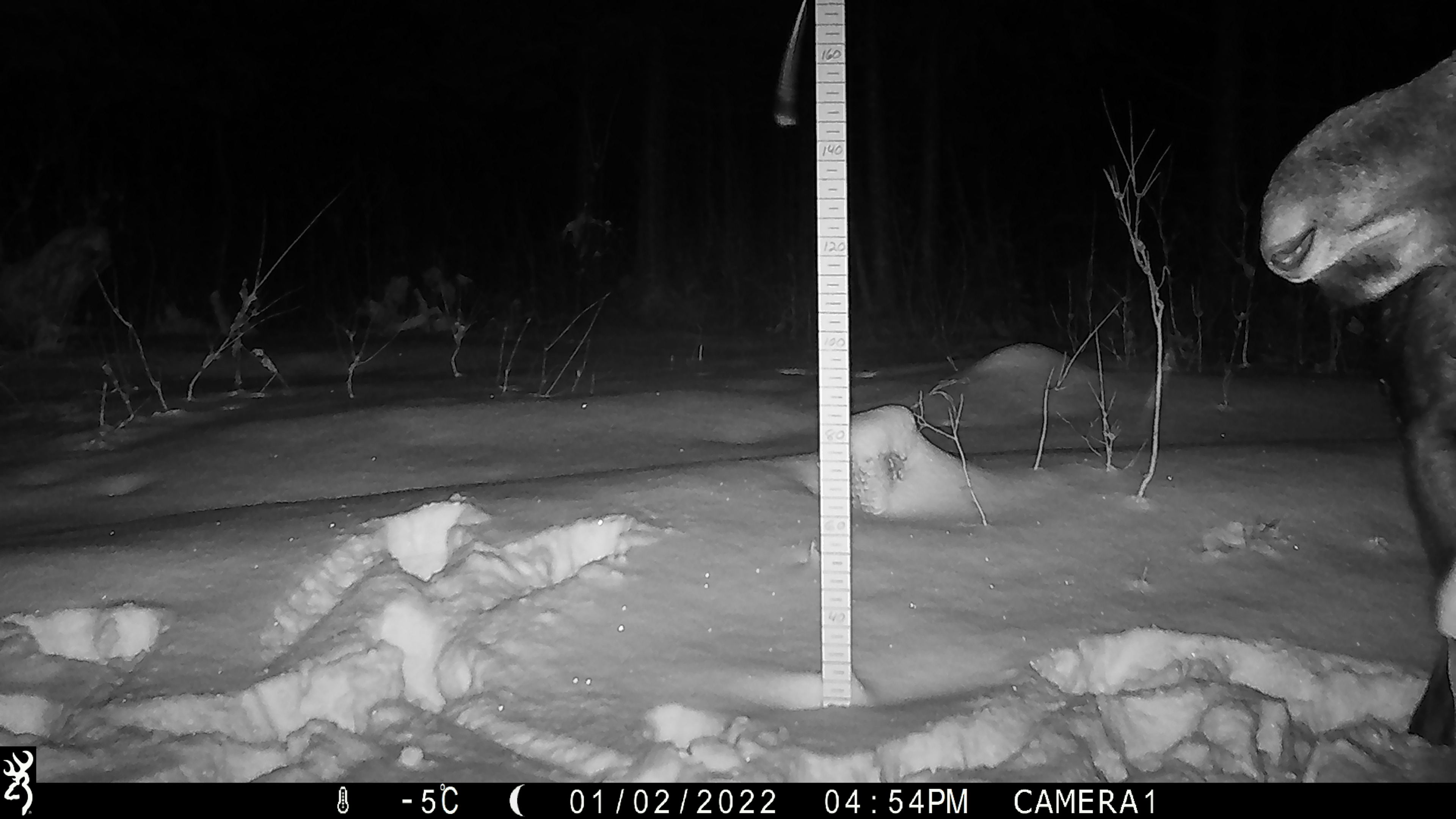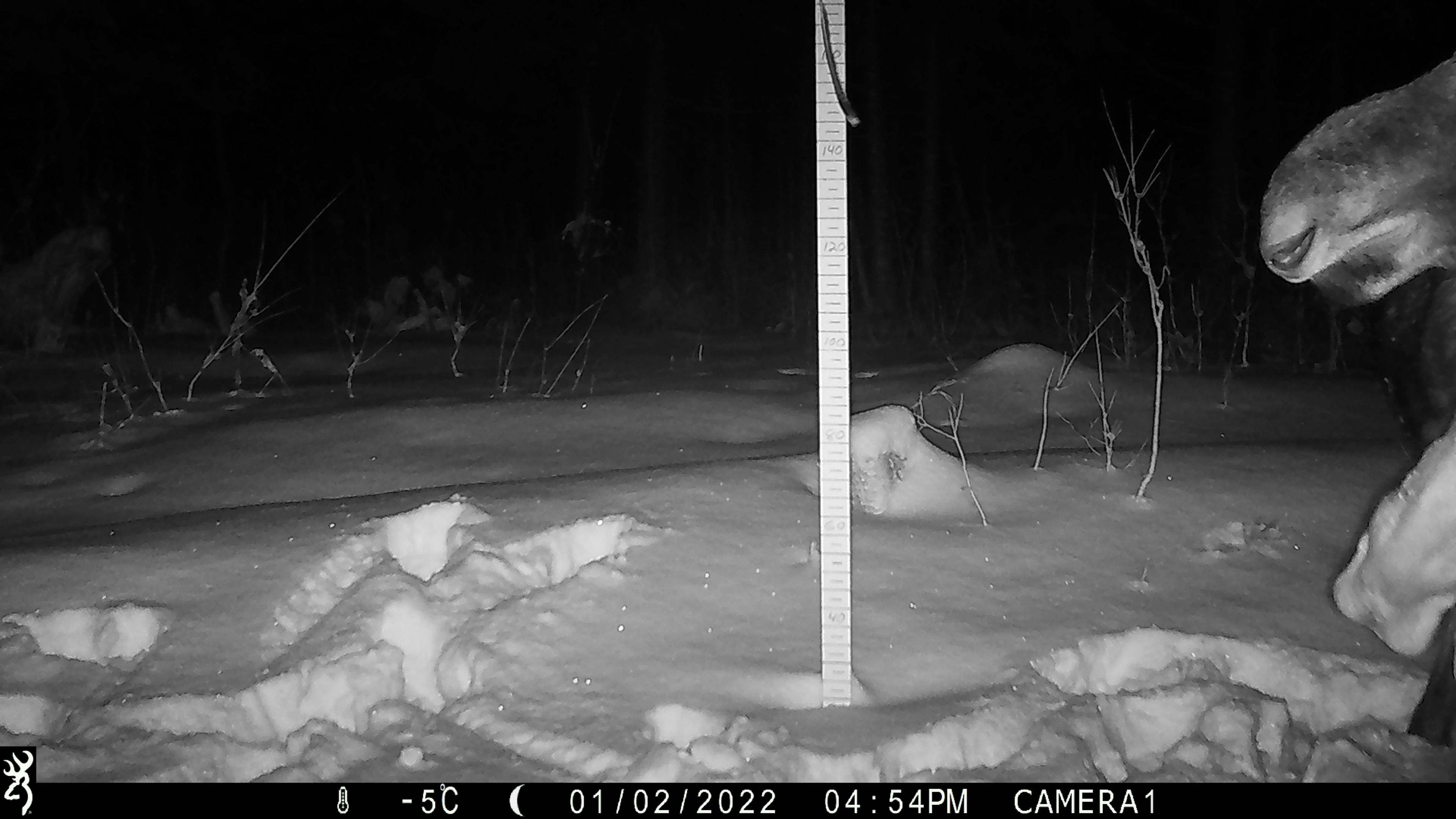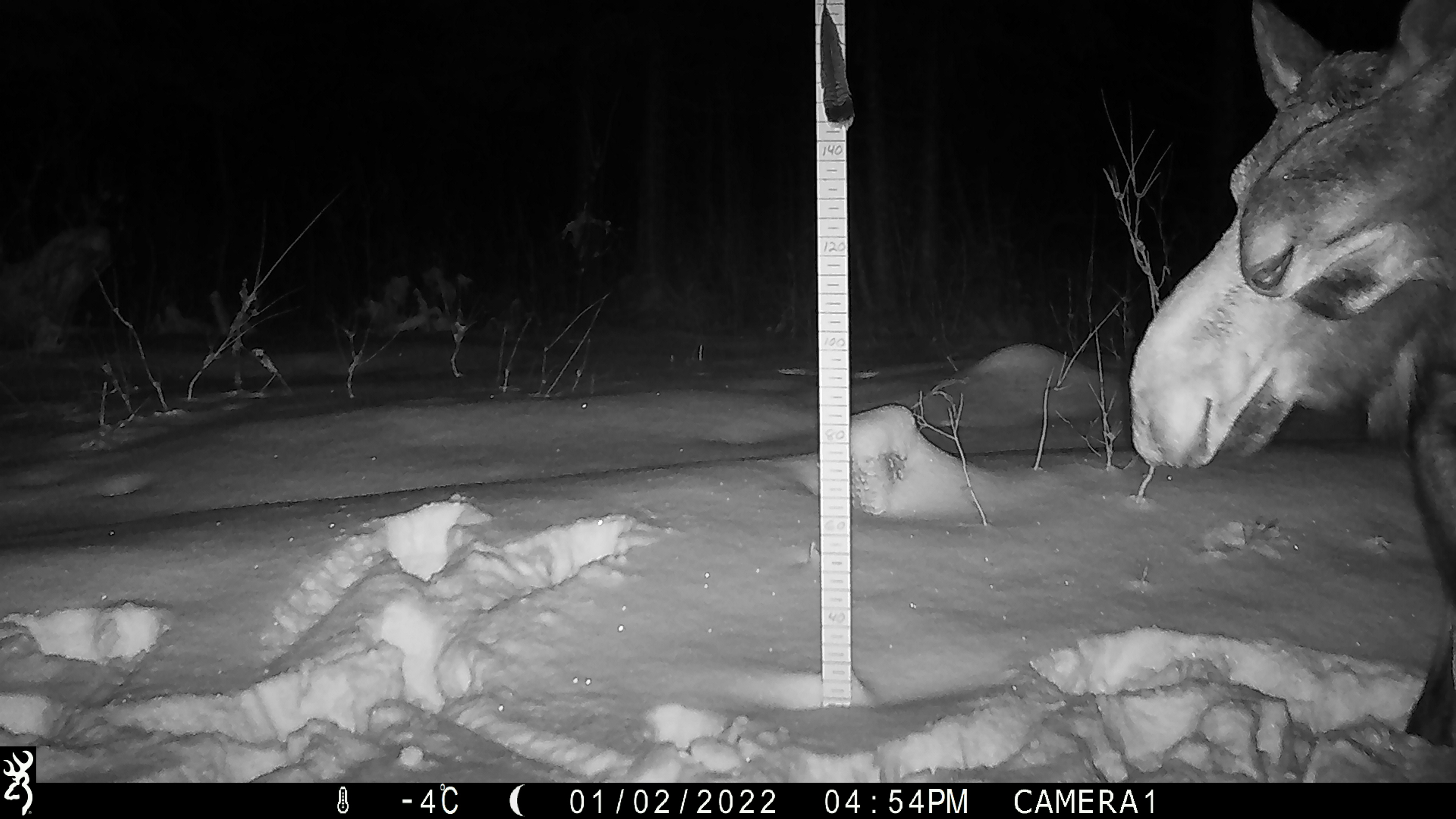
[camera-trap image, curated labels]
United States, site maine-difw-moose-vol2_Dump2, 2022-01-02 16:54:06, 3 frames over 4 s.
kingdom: Animalia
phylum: Chordata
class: Mammalia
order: Artiodactyla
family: Cervidae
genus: Alces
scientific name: Alces alces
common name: moose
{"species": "moose (Alces alces)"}